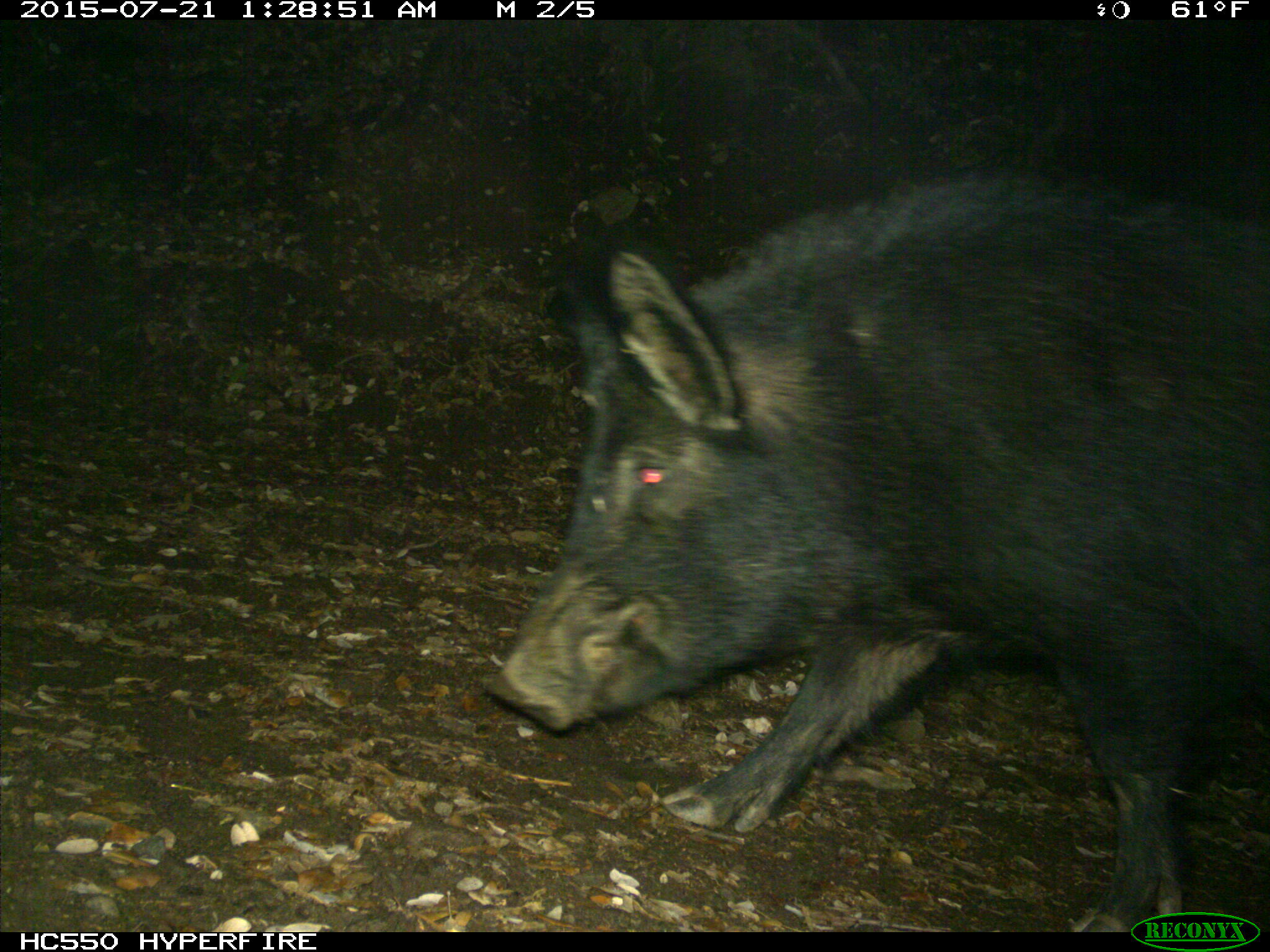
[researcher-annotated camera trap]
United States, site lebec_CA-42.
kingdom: Animalia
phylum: Chordata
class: Mammalia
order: Artiodactyla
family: Suidae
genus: Sus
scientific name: Sus scrofa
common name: wild boar